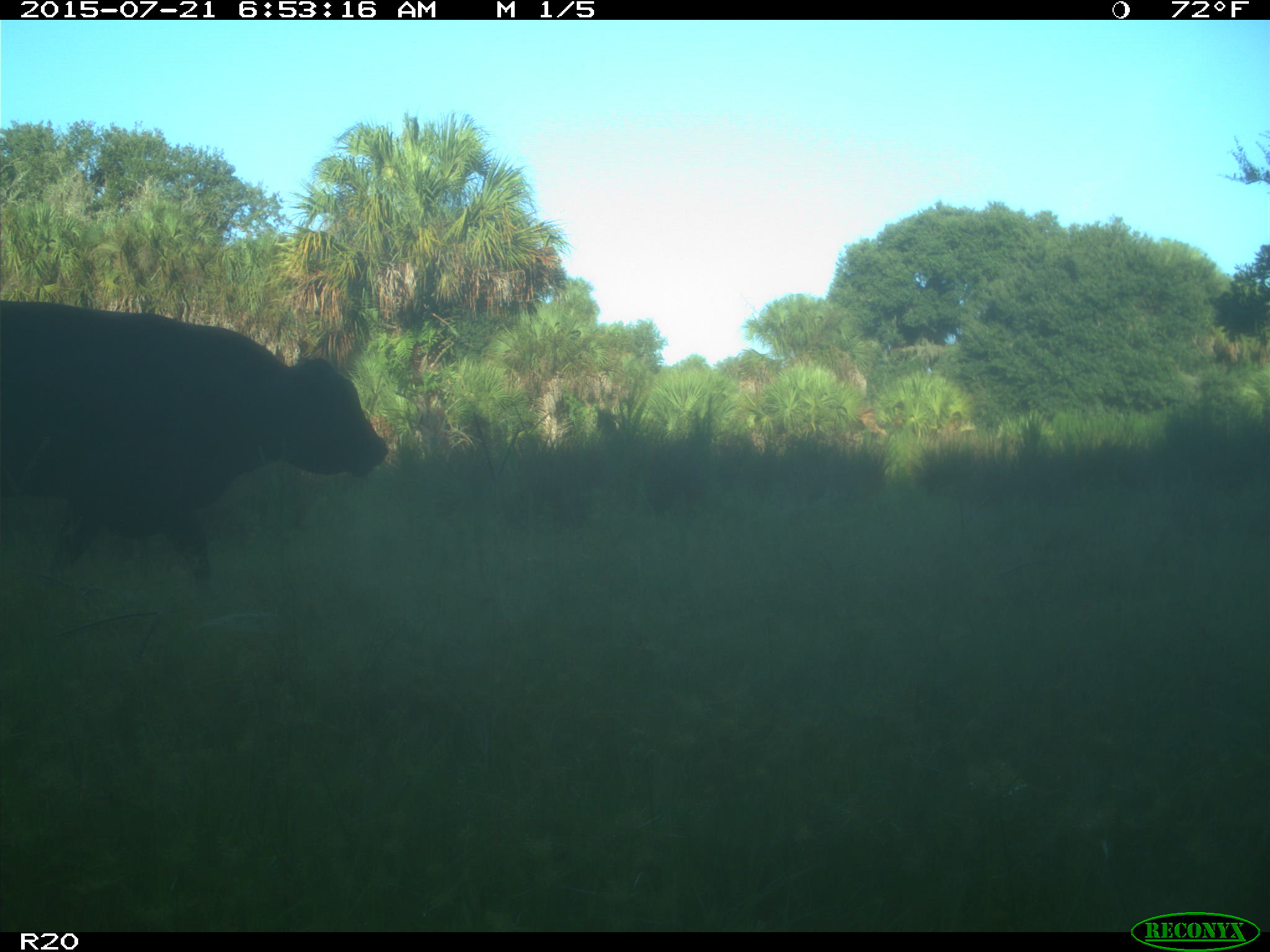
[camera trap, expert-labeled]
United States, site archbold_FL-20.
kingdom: Animalia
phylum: Chordata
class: Mammalia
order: Artiodactyla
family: Bovidae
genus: Bos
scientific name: Bos taurus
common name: domestic cow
Bos taurus (domestic cow).